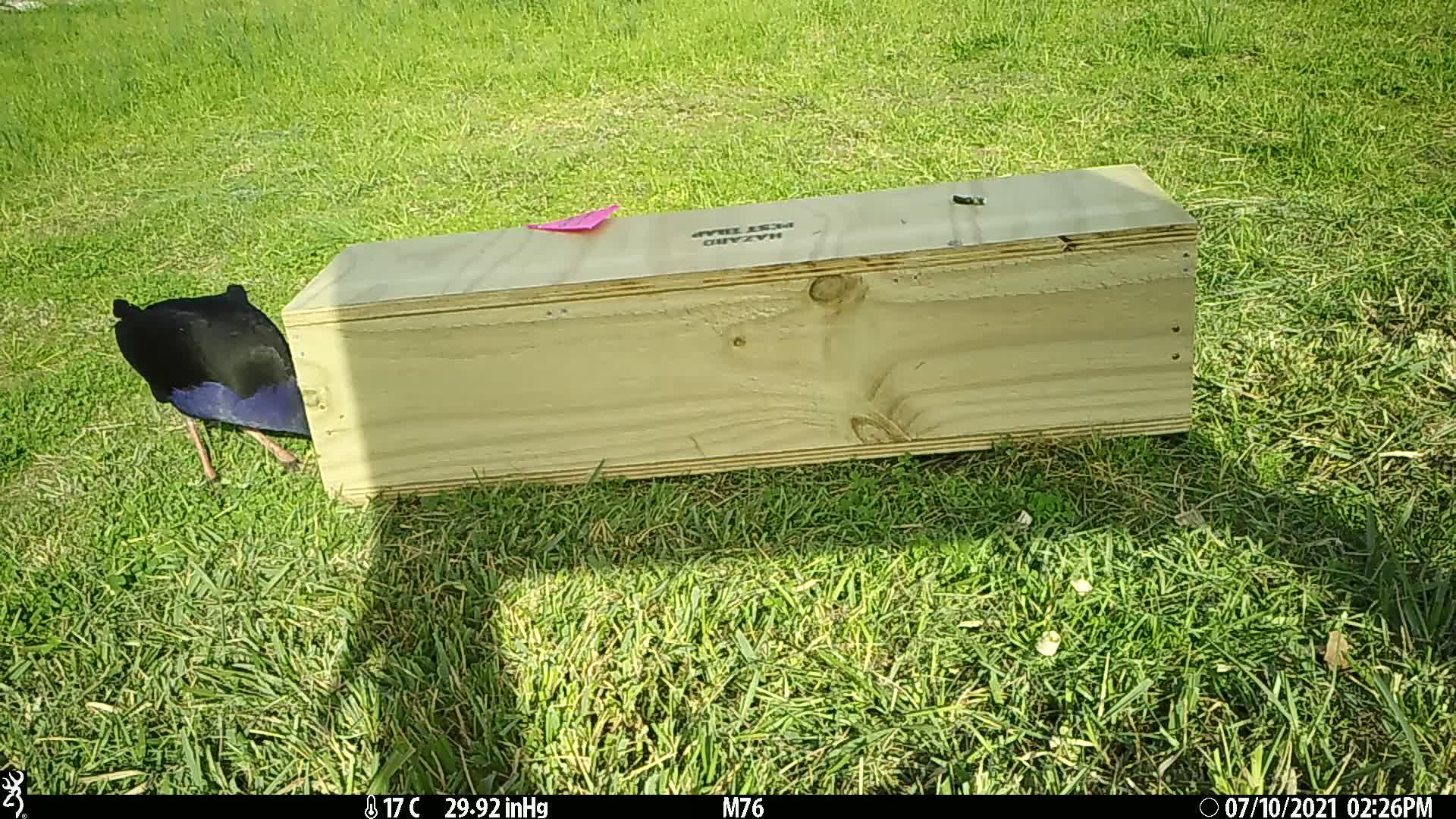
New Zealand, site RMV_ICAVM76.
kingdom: Animalia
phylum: Chordata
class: Aves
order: Gruiformes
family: Rallidae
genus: Porphyrio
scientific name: Porphyrio melanotus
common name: australasian swamphen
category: pukeko